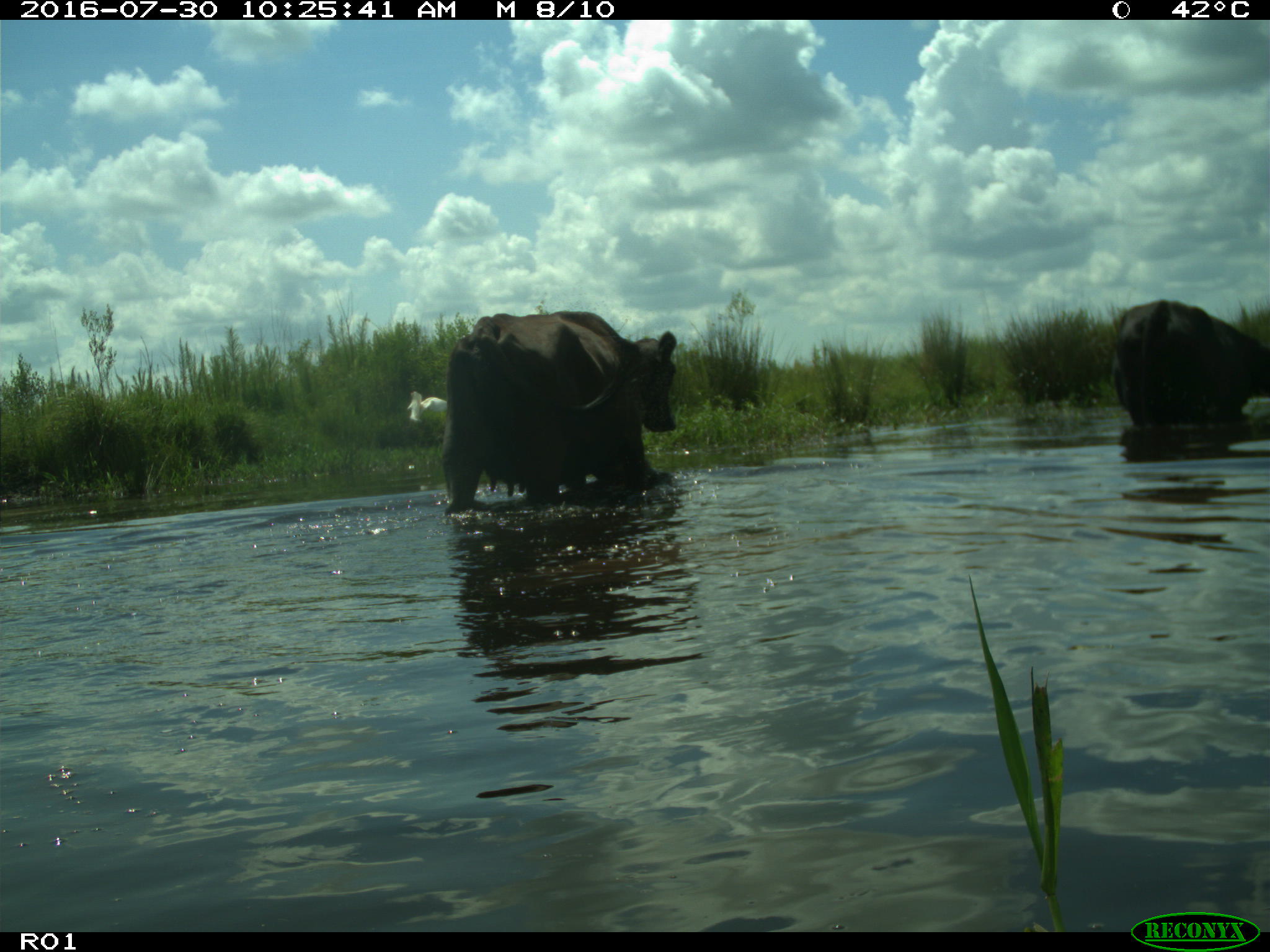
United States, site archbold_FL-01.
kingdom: Animalia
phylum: Chordata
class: Mammalia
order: Artiodactyla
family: Bovidae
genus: Bos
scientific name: Bos taurus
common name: domestic cow